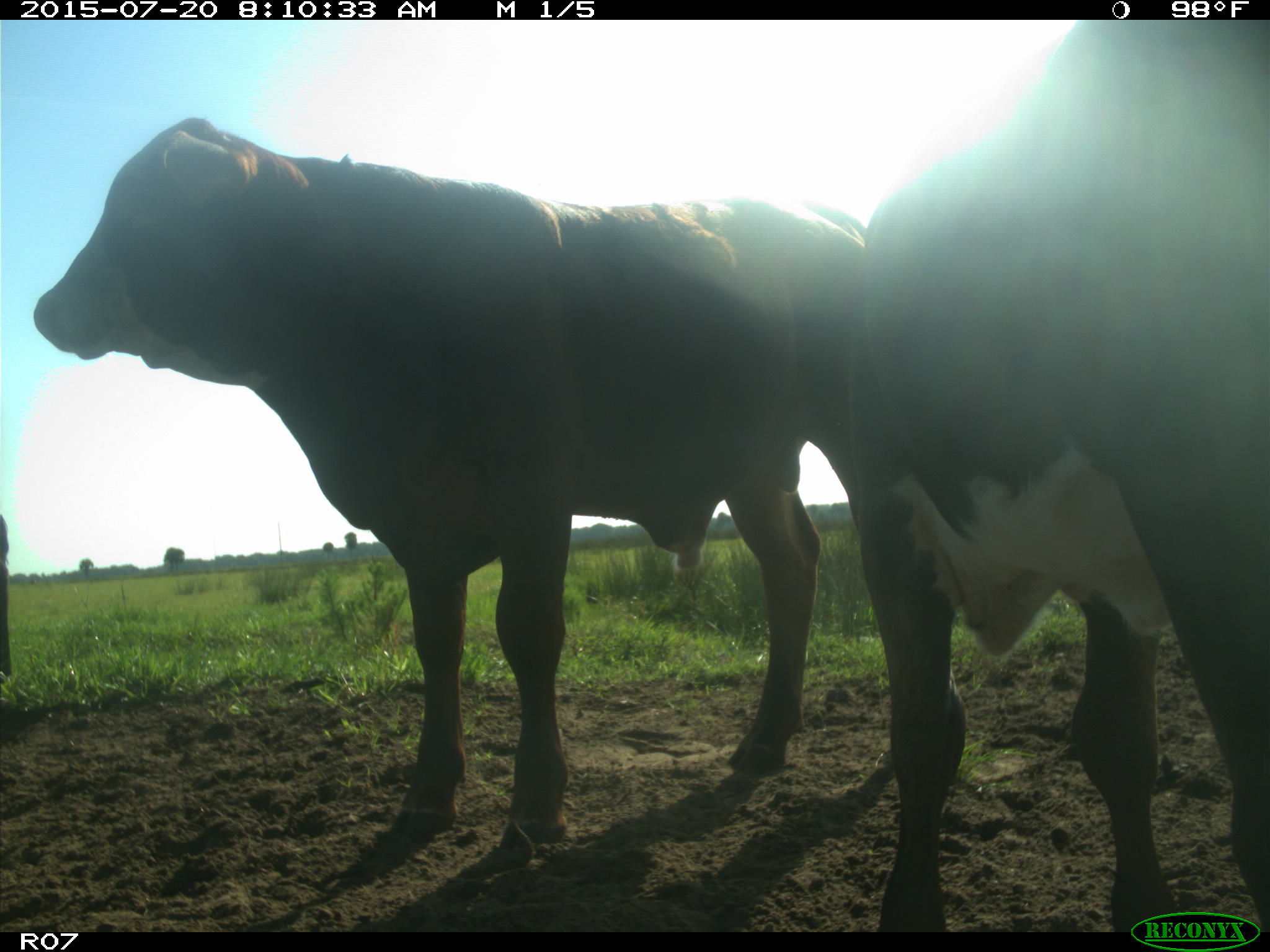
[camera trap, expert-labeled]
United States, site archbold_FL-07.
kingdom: Animalia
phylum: Chordata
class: Mammalia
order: Artiodactyla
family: Bovidae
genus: Bos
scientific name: Bos taurus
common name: domestic cow